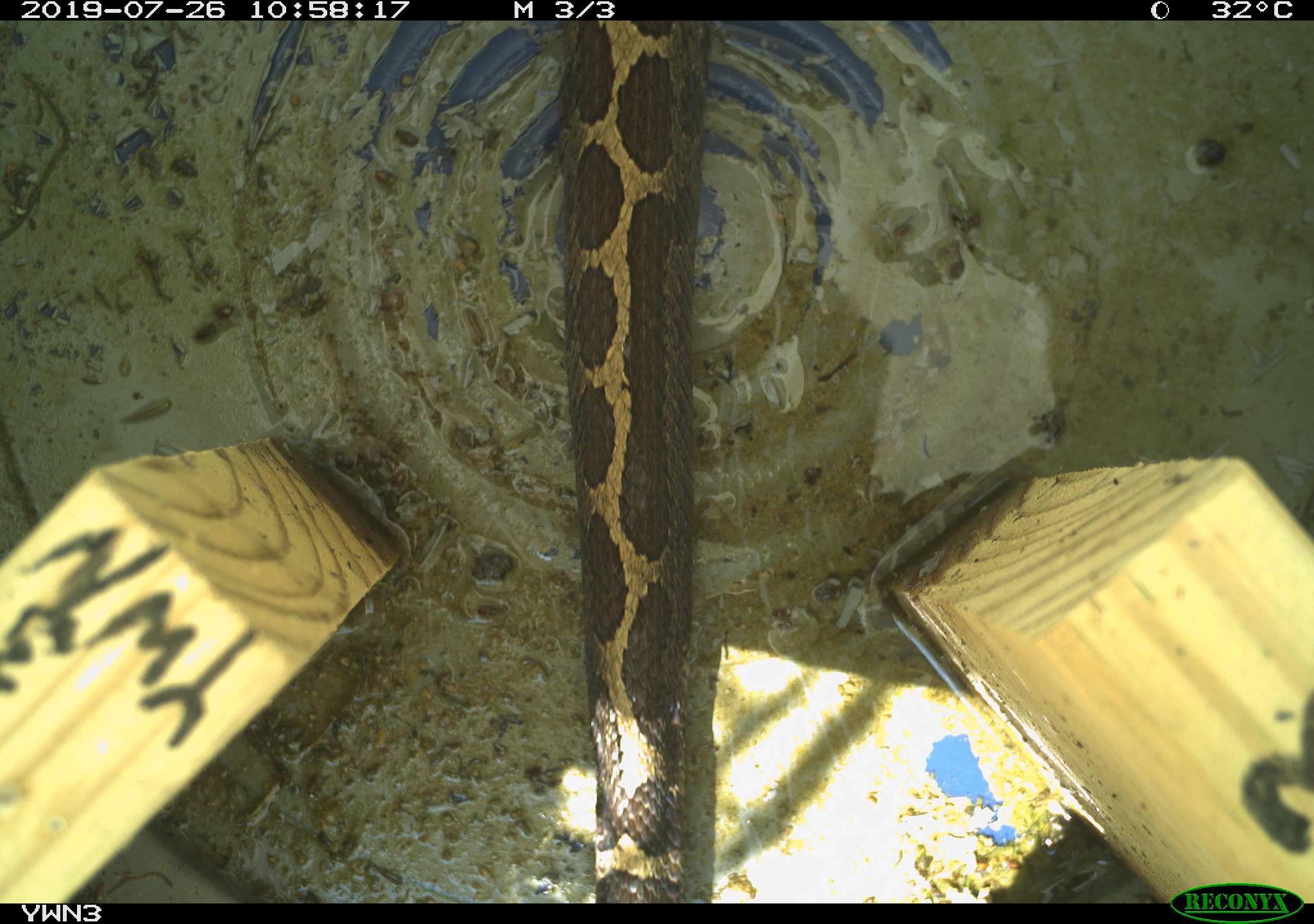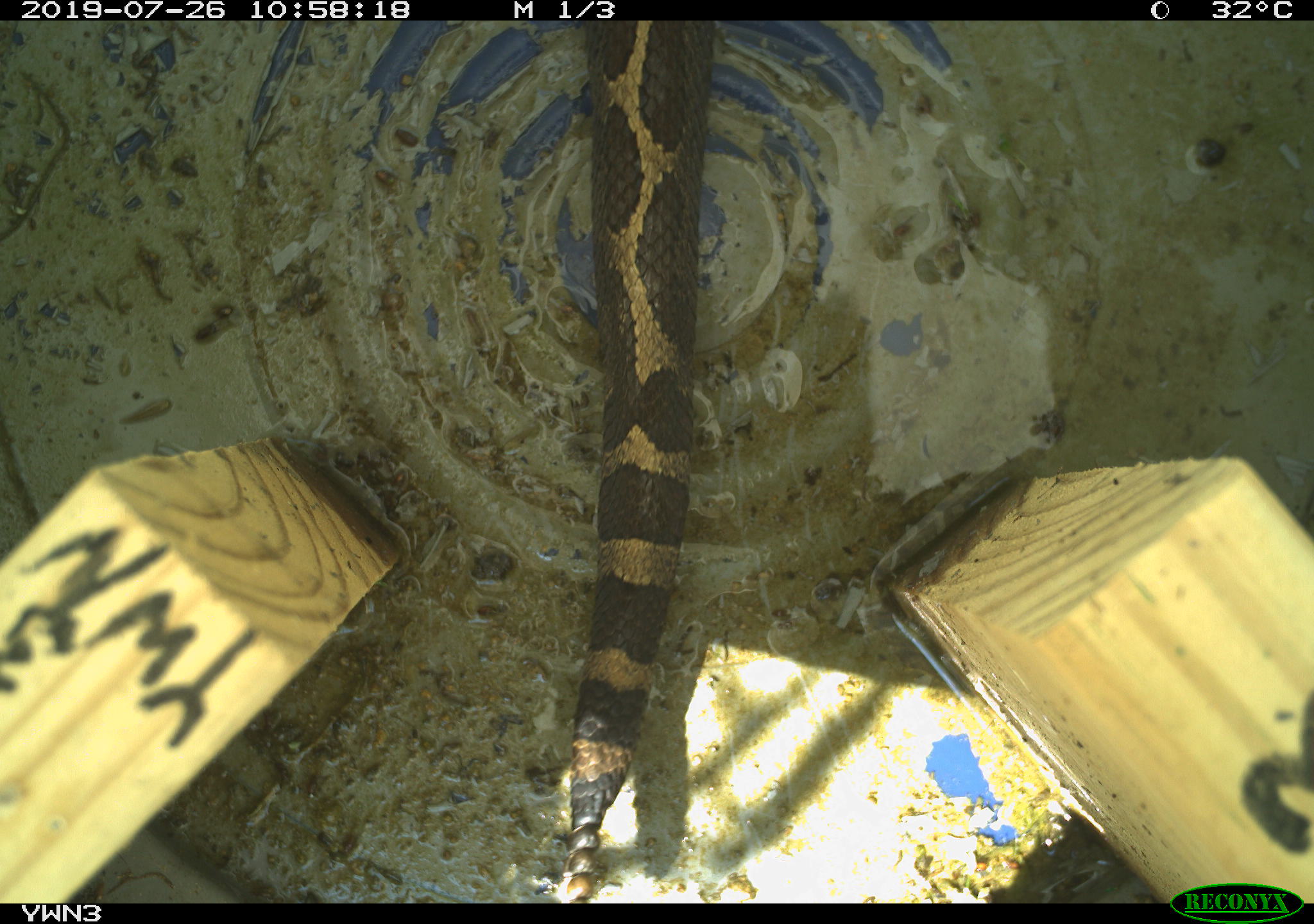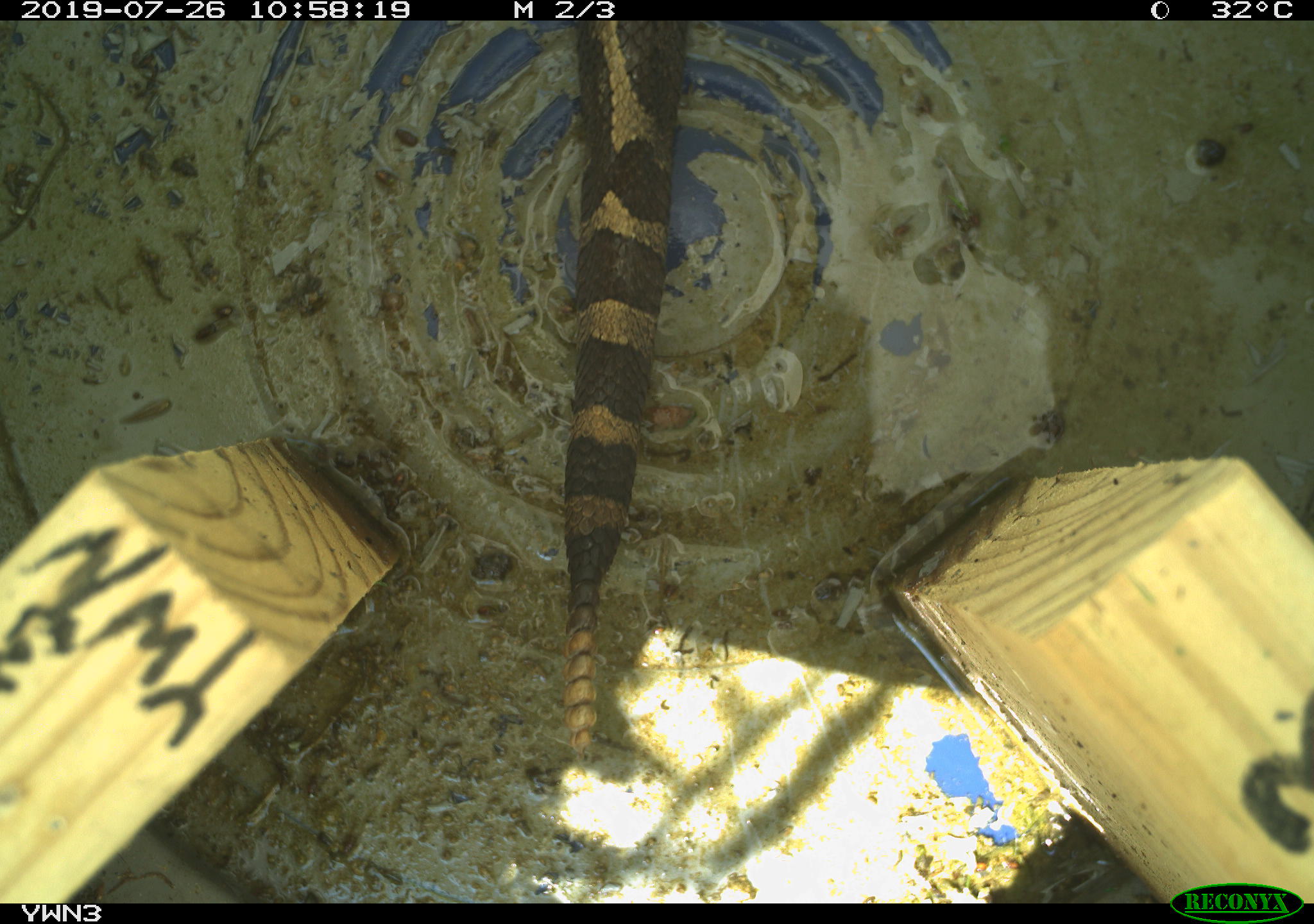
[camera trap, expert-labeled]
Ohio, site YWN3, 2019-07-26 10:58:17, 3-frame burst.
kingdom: Animalia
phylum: Chordata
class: Reptilia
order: Squamata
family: Viperidae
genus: Sistrurus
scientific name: Sistrurus catenatus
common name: eastern massasauga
Eastern massasauga (Sistrurus catenatus).